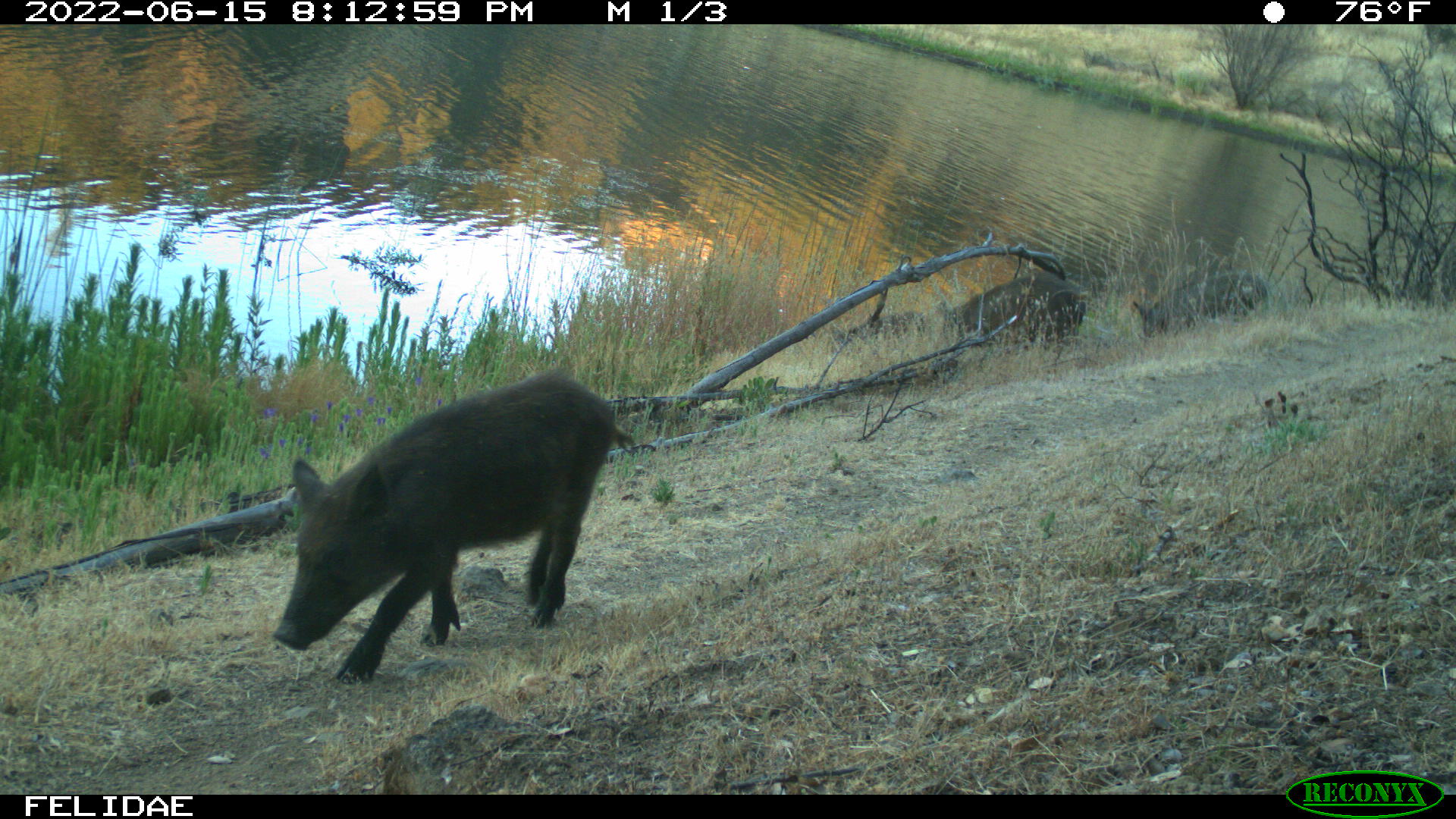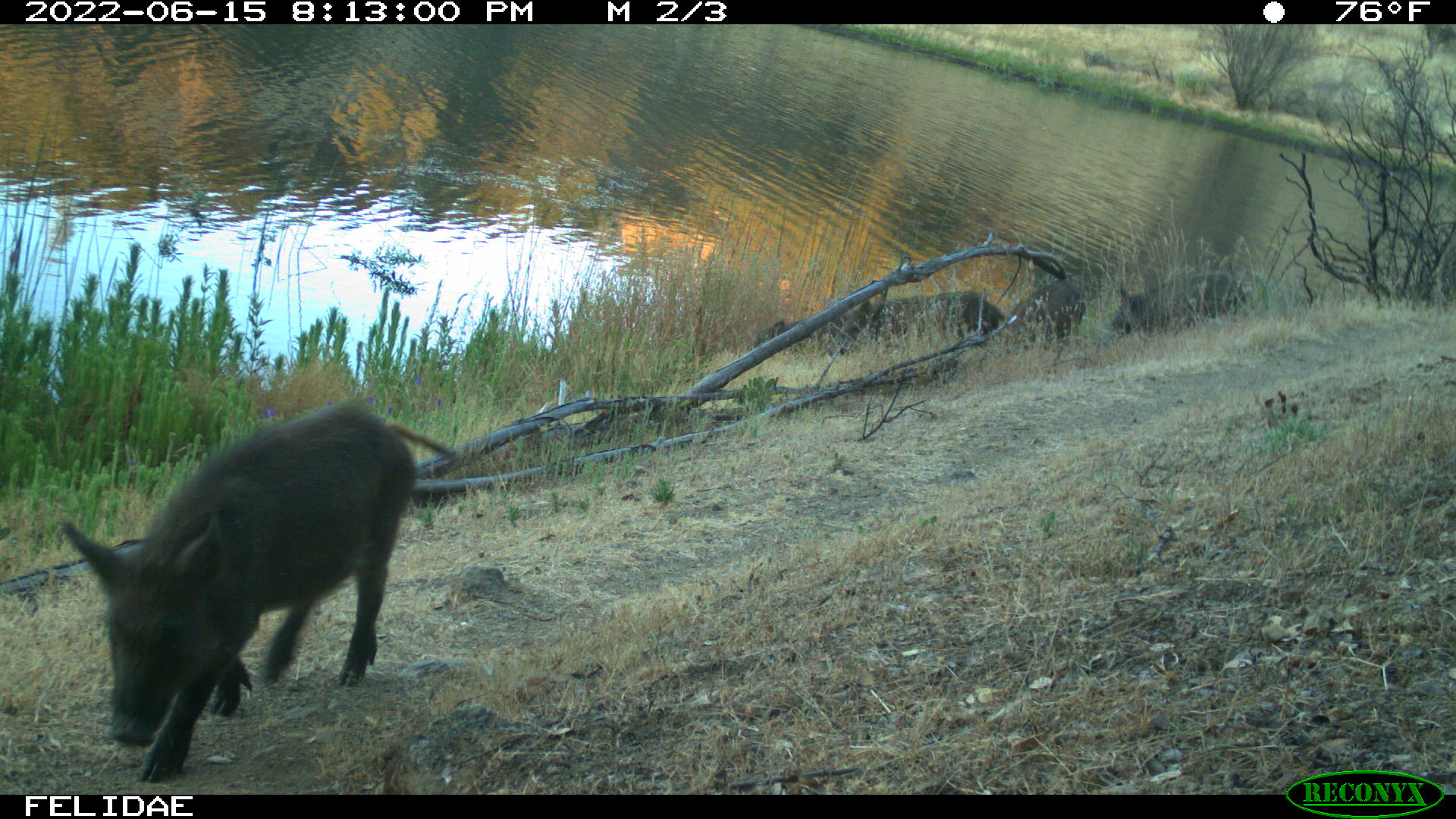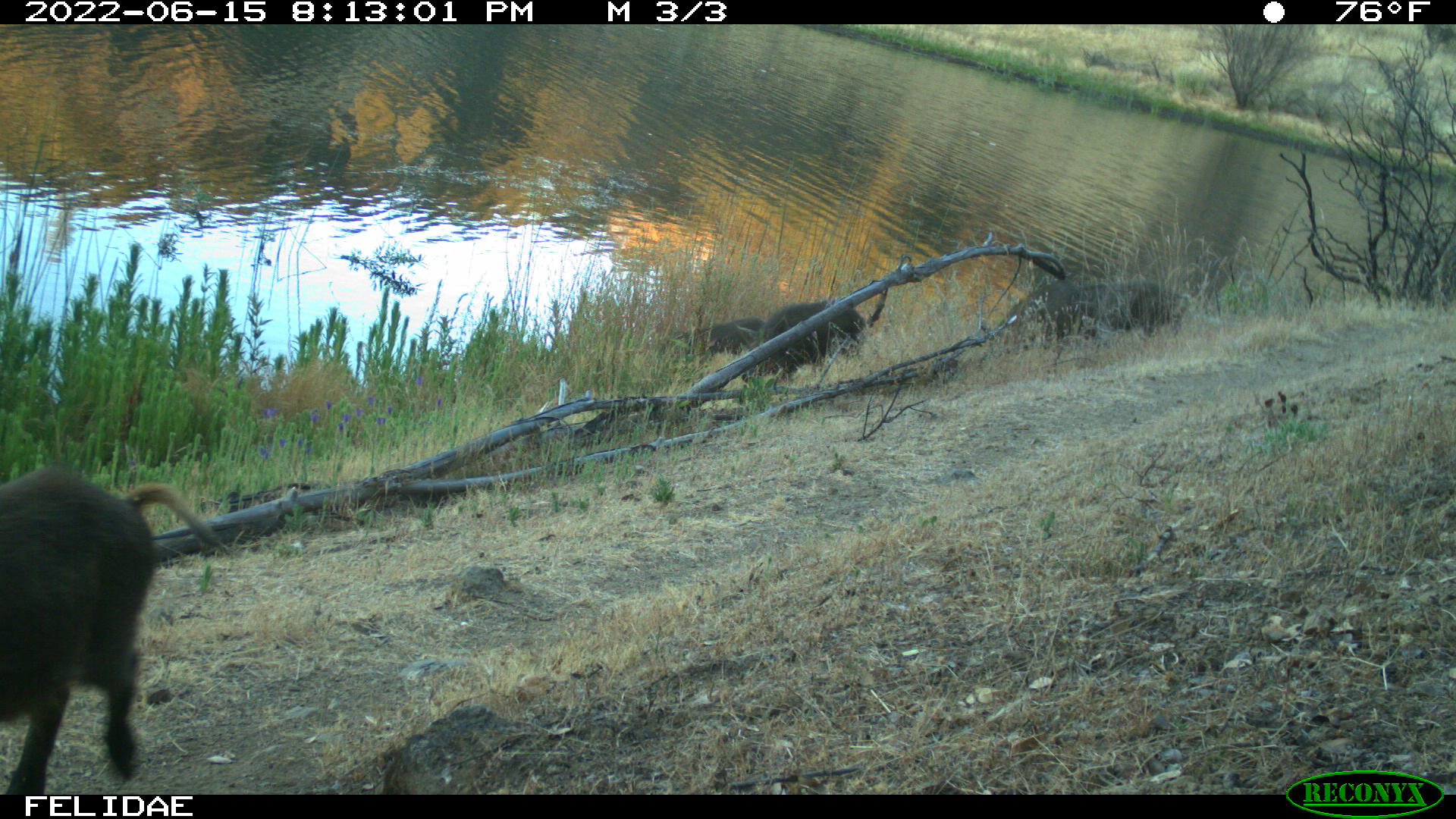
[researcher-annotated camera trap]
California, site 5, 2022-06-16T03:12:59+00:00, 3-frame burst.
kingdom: Animalia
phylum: Chordata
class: Mammalia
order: Artiodactyla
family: Suidae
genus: Sus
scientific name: Sus scrofa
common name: wild boar